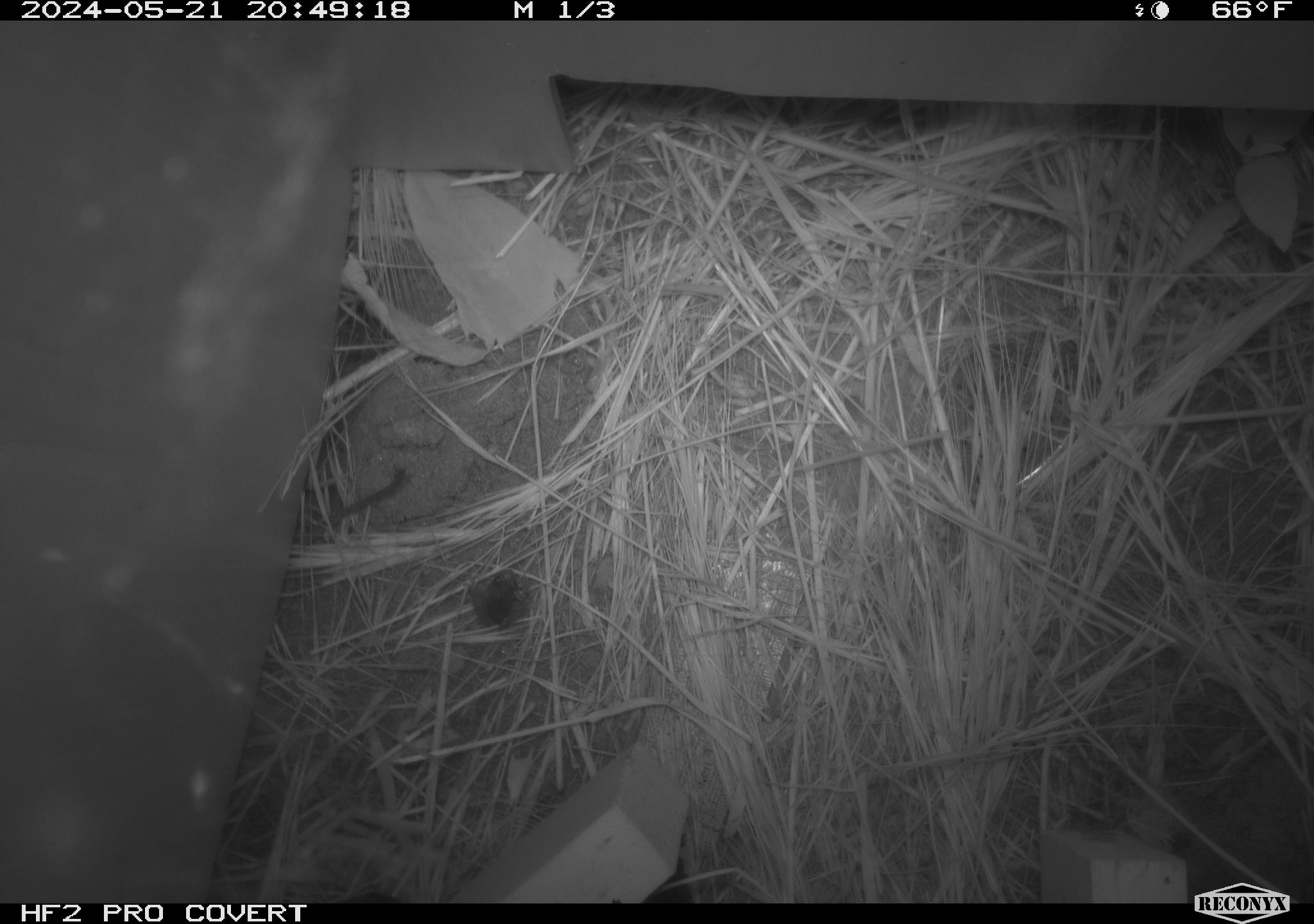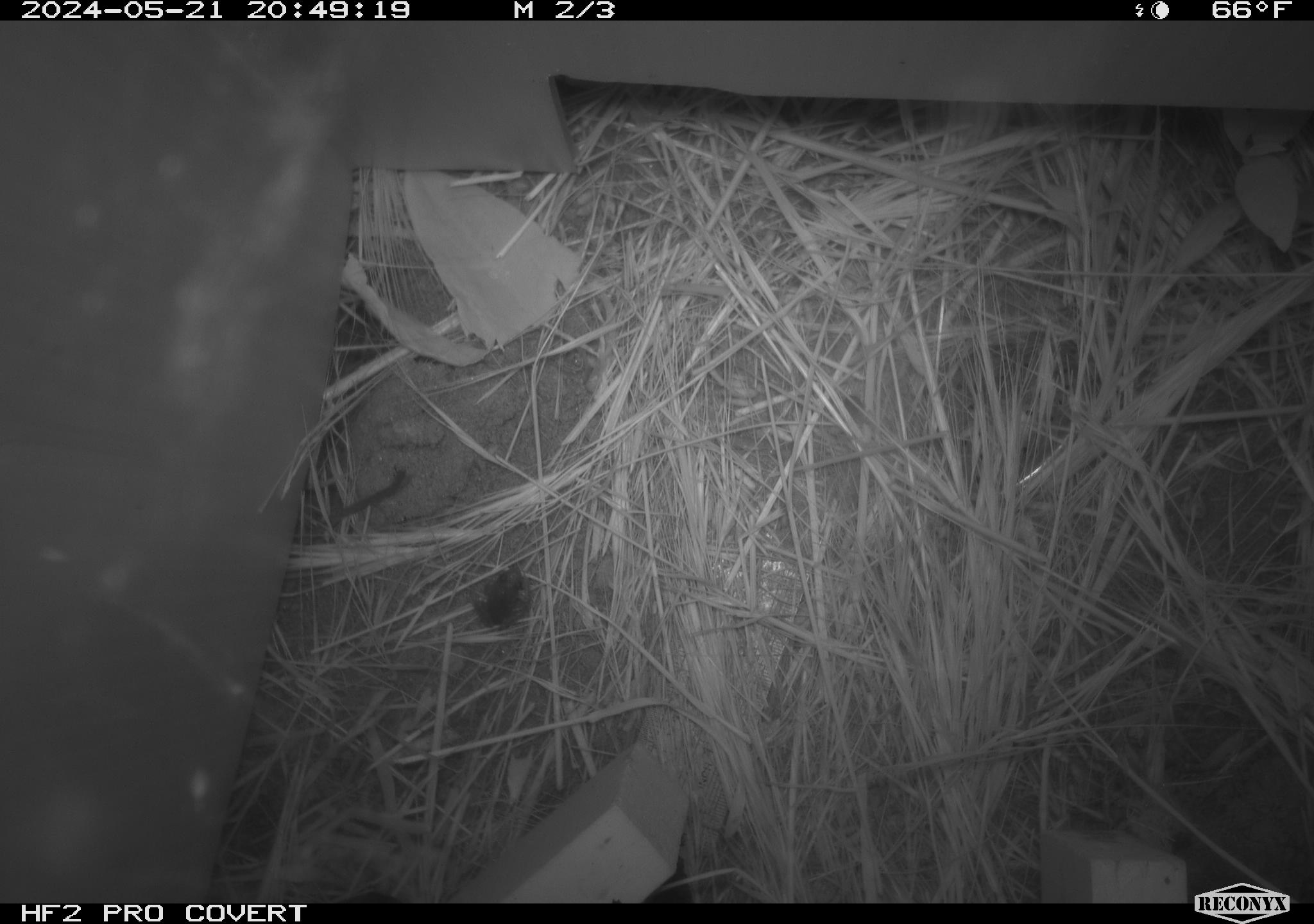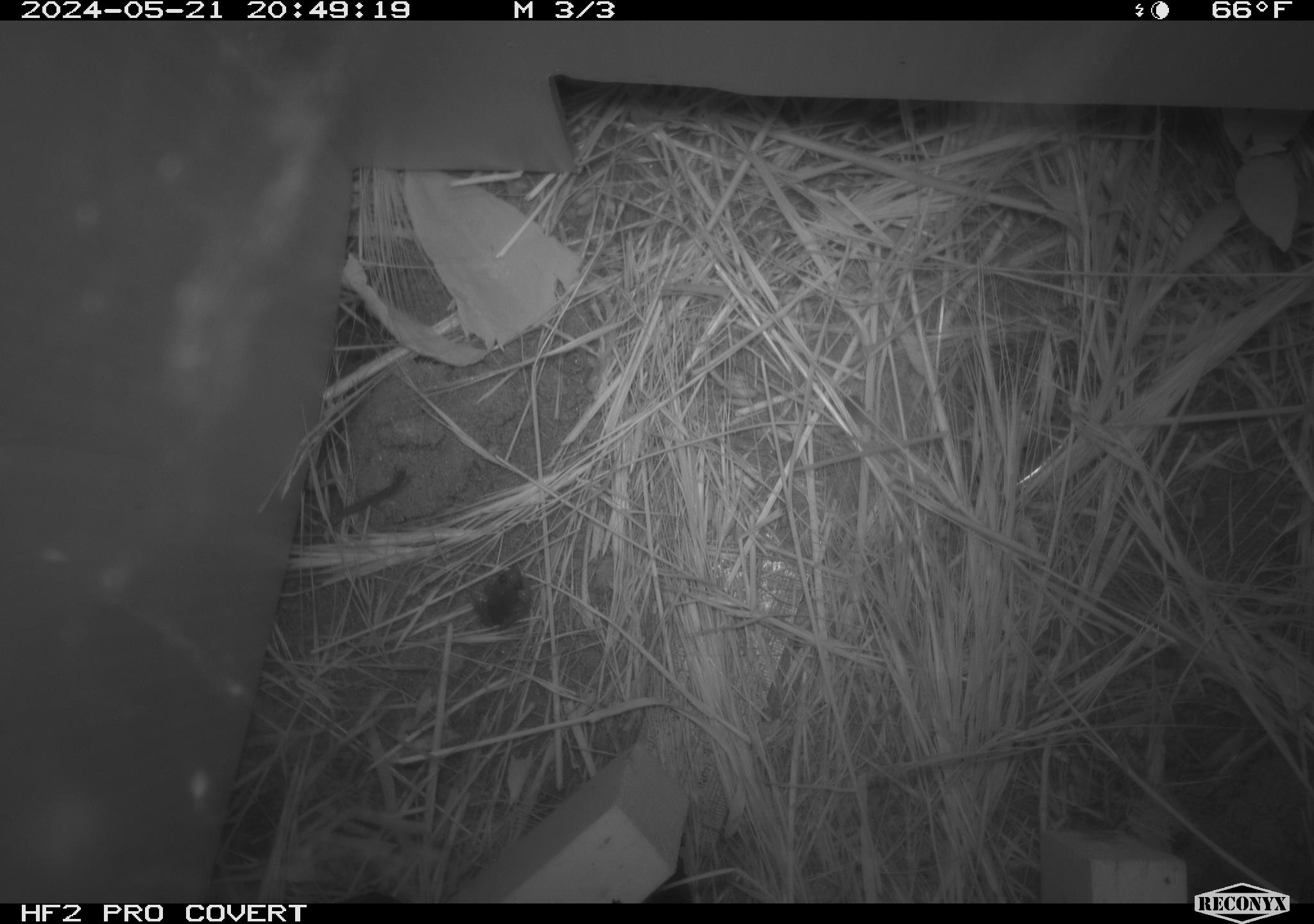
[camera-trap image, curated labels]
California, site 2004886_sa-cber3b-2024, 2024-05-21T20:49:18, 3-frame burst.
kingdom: Animalia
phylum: Chordata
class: Amphibia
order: Anura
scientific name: Anura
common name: frogs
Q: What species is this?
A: Frogs (Anura).